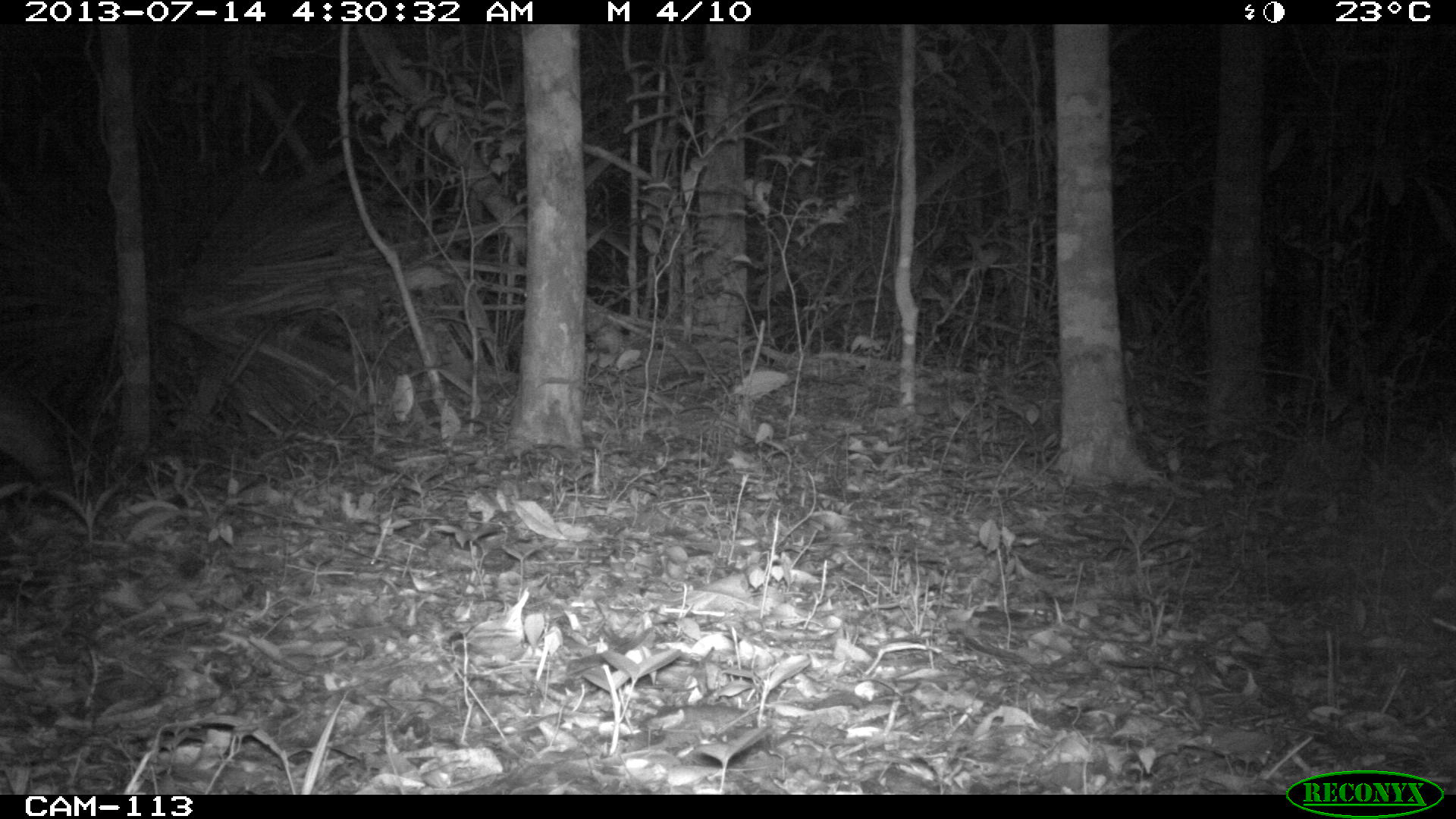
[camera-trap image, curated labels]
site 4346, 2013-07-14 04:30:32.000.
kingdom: Animalia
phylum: Chordata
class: Mammalia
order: Rodentia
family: Cuniculidae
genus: Cuniculus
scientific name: Cuniculus paca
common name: lowland paca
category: agouti paca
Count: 1.